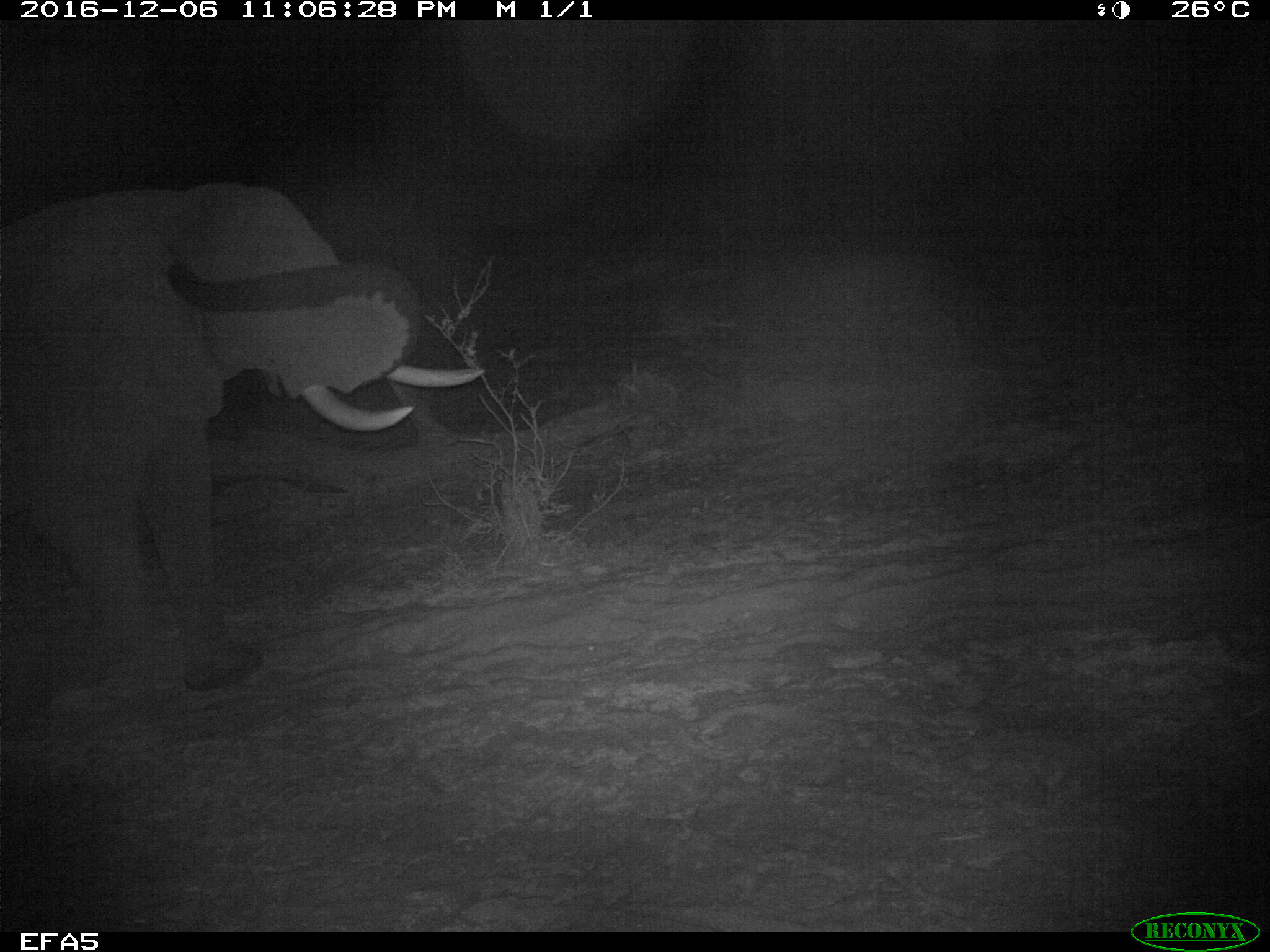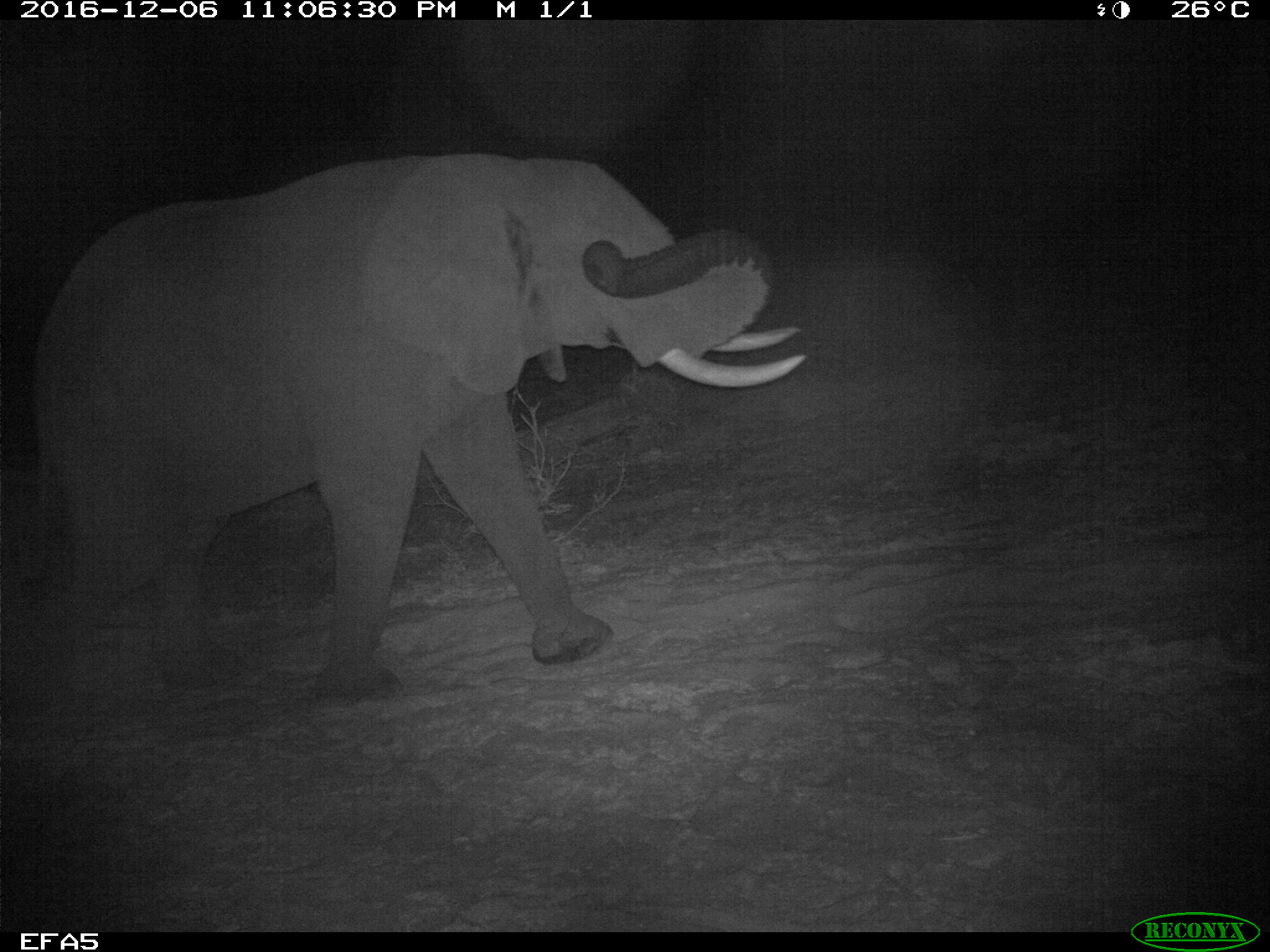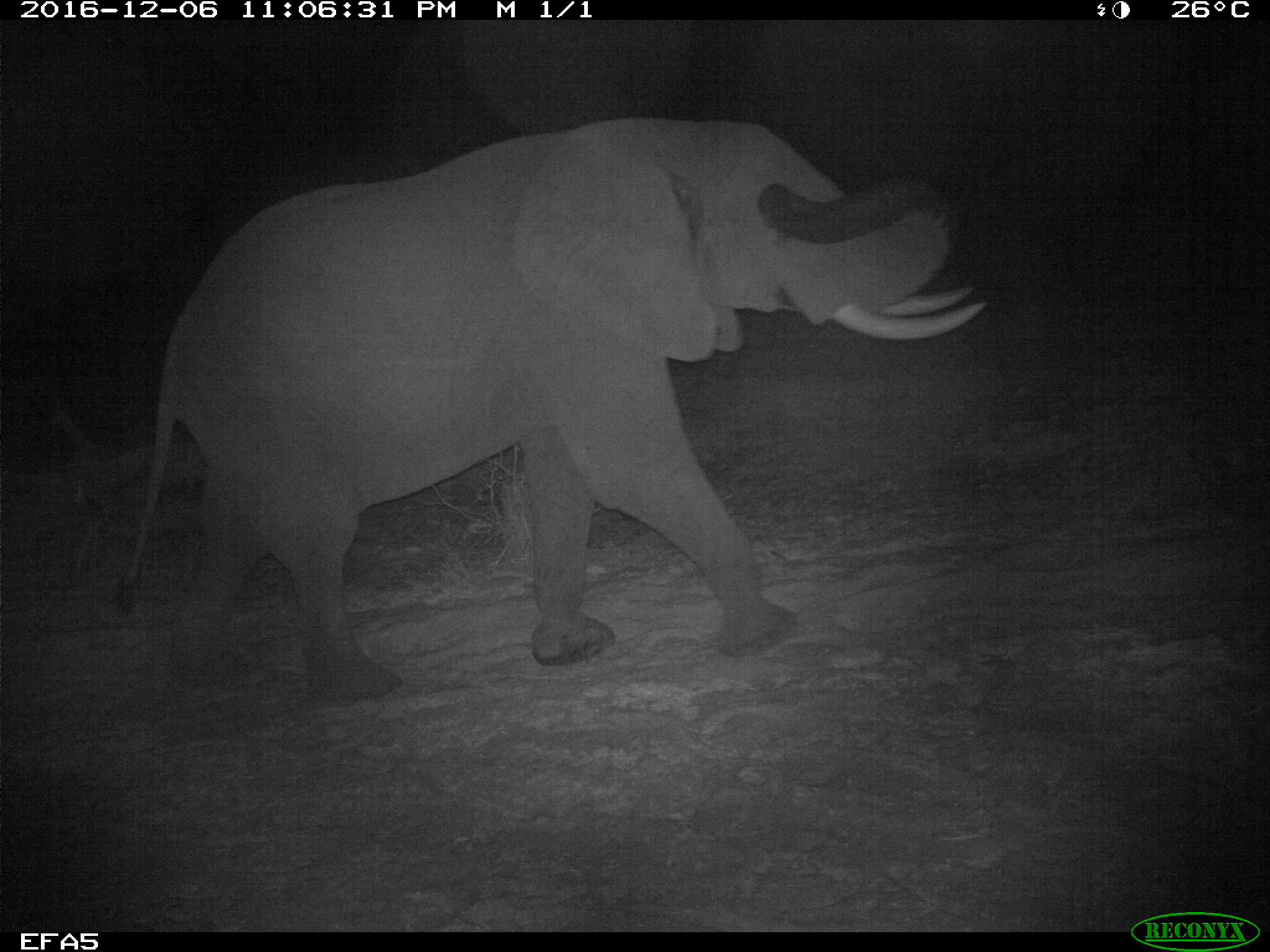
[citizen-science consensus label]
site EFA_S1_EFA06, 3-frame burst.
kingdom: Animalia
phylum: Chordata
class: Mammalia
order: Proboscidea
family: Elephantidae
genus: Loxodonta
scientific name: Loxodonta africana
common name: african bush elephant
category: elephant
Elephant (african bush elephant) (Loxodonta africana), count 1. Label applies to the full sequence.